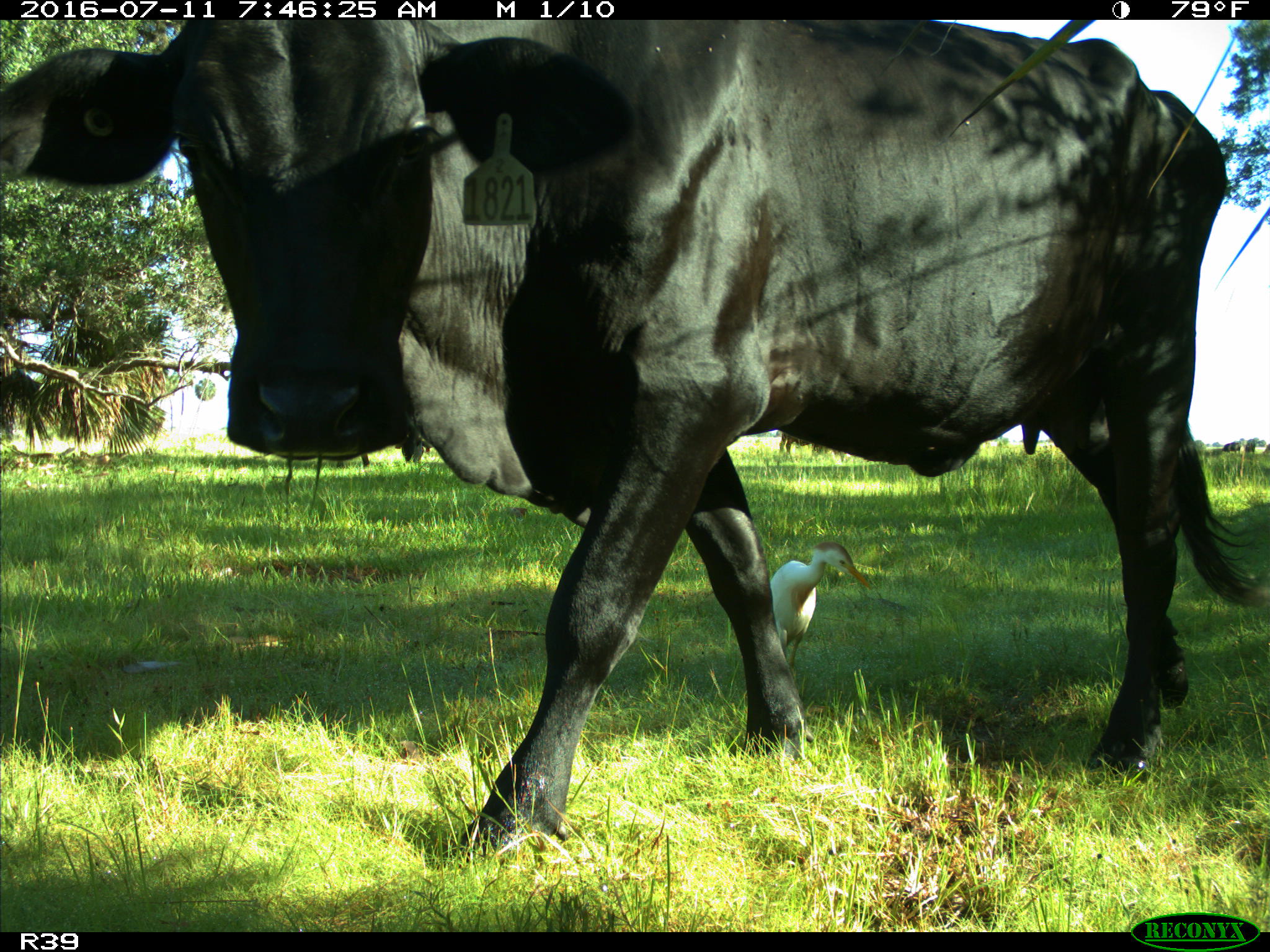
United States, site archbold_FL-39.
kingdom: Animalia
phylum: Chordata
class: Mammalia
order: Artiodactyla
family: Bovidae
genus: Bos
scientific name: Bos taurus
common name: domestic cow